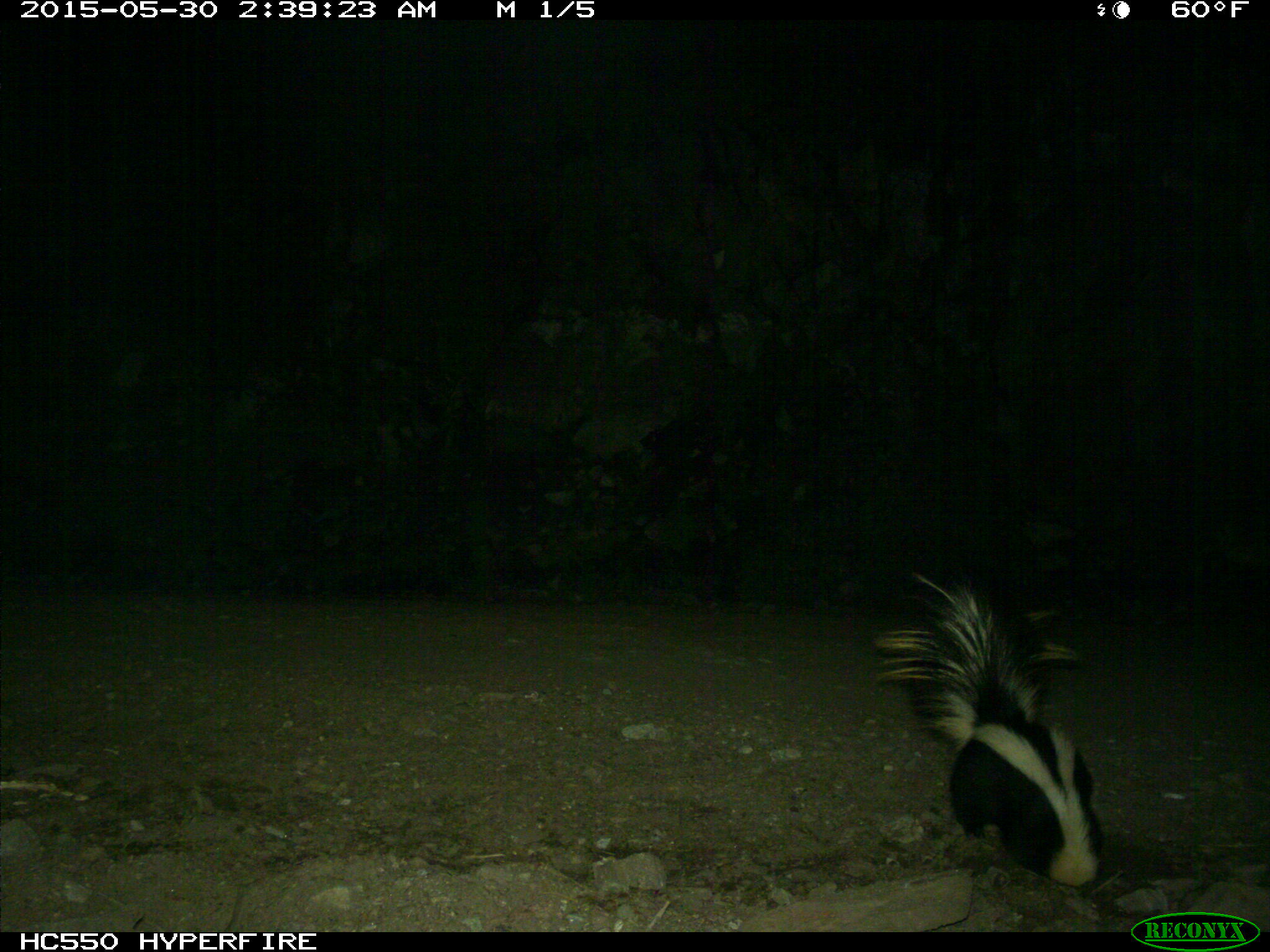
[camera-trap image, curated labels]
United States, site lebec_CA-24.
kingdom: Animalia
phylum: Chordata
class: Mammalia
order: Carnivora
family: Mephitidae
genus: Mephitis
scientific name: Mephitis mephitis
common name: striped skunk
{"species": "Mephitis mephitis (striped skunk)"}